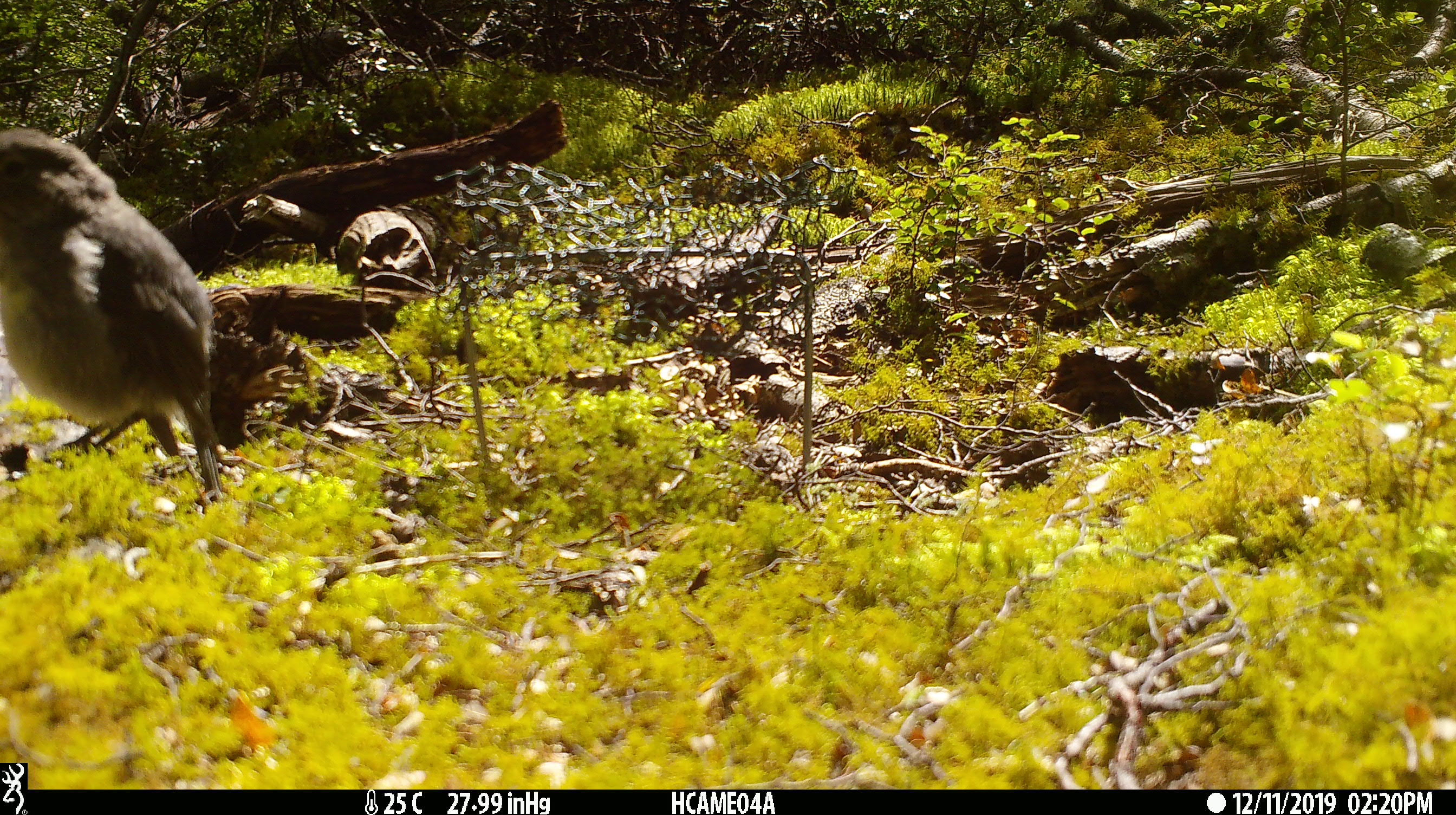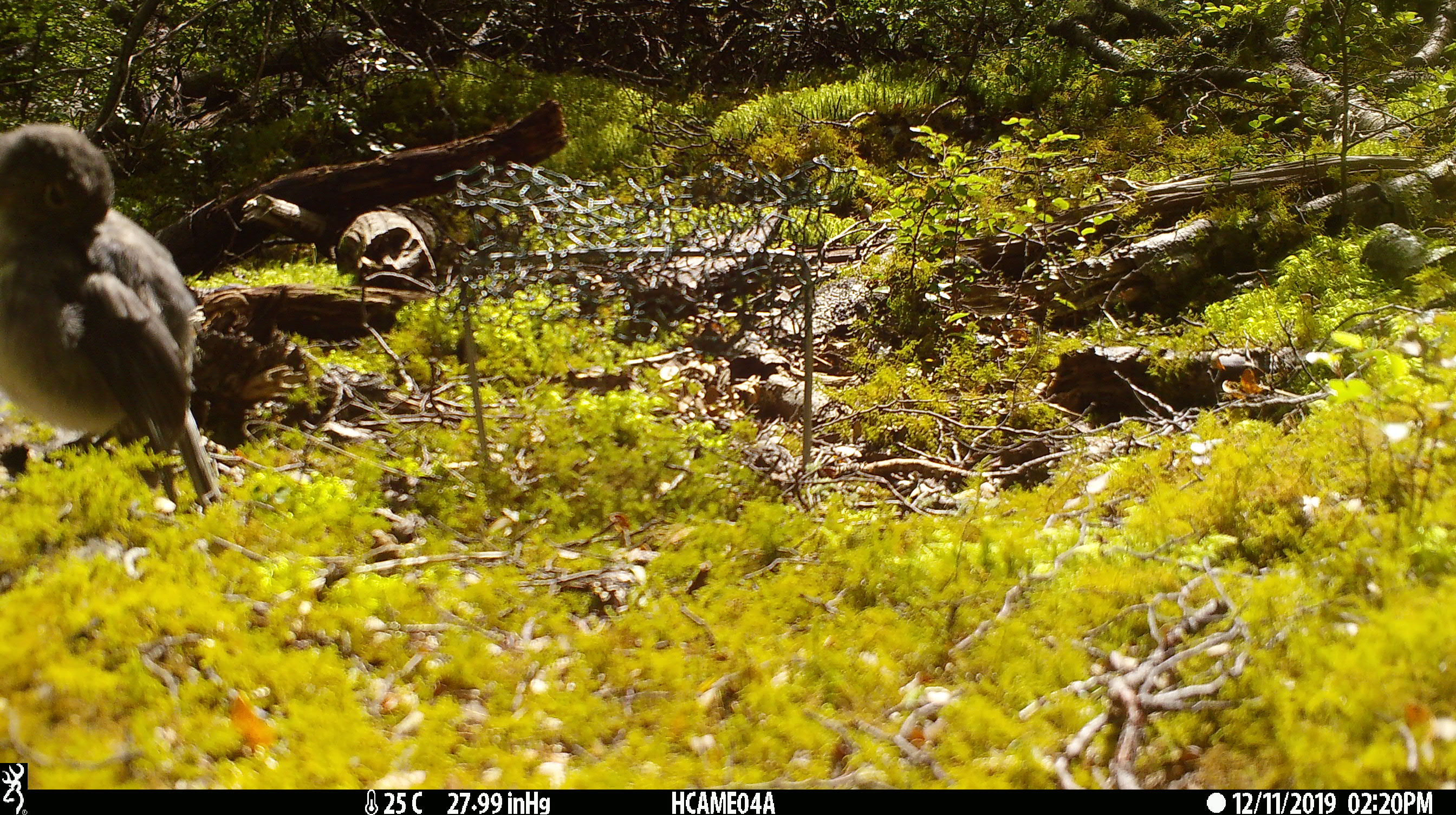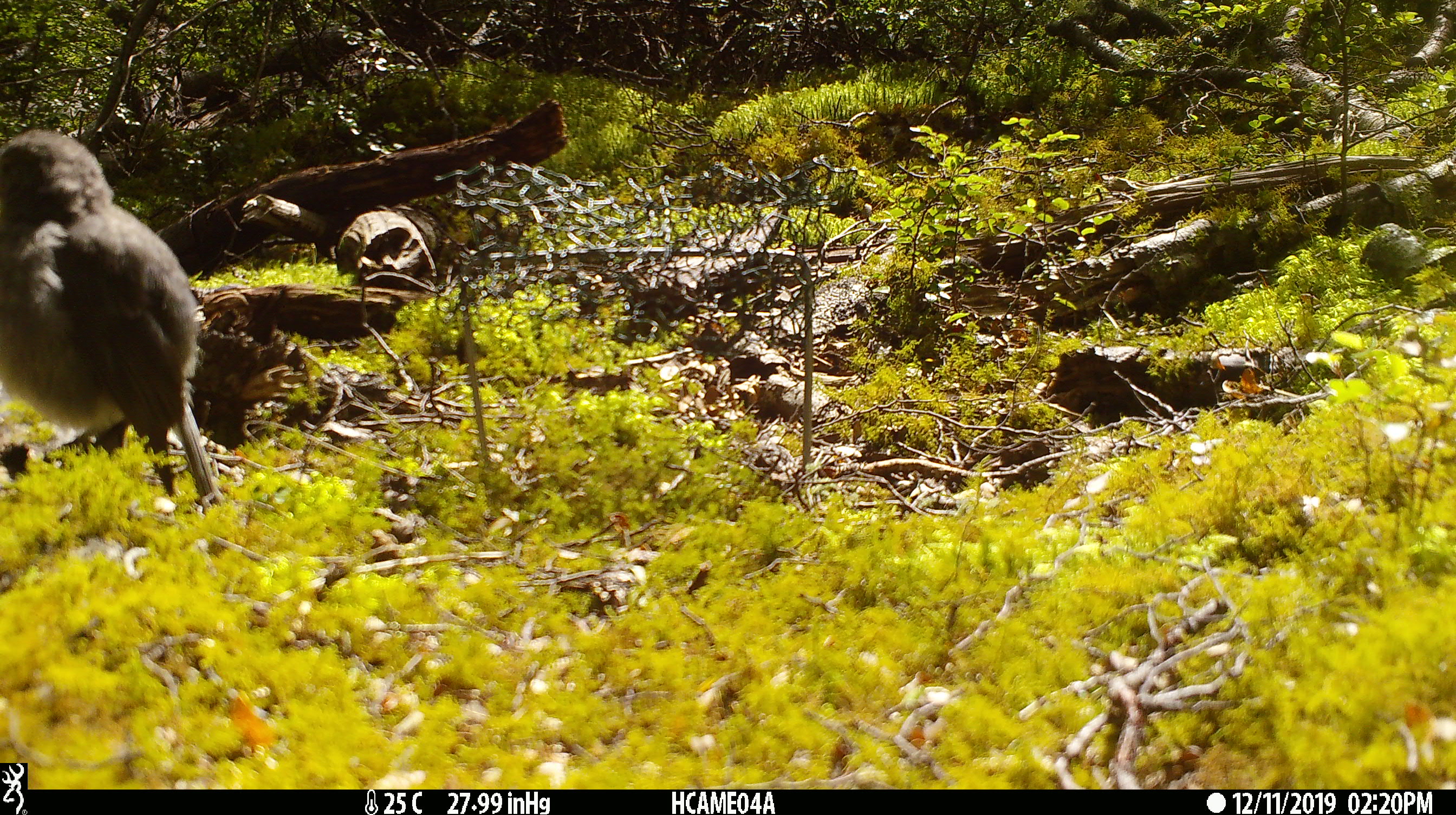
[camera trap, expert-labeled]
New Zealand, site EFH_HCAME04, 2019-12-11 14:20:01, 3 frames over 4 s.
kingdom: Animalia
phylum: Chordata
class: Aves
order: Passeriformes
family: Petroicidae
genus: Petroica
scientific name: Petroica australis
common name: new zealand robin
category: robin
Robin (new zealand robin) (Petroica australis).